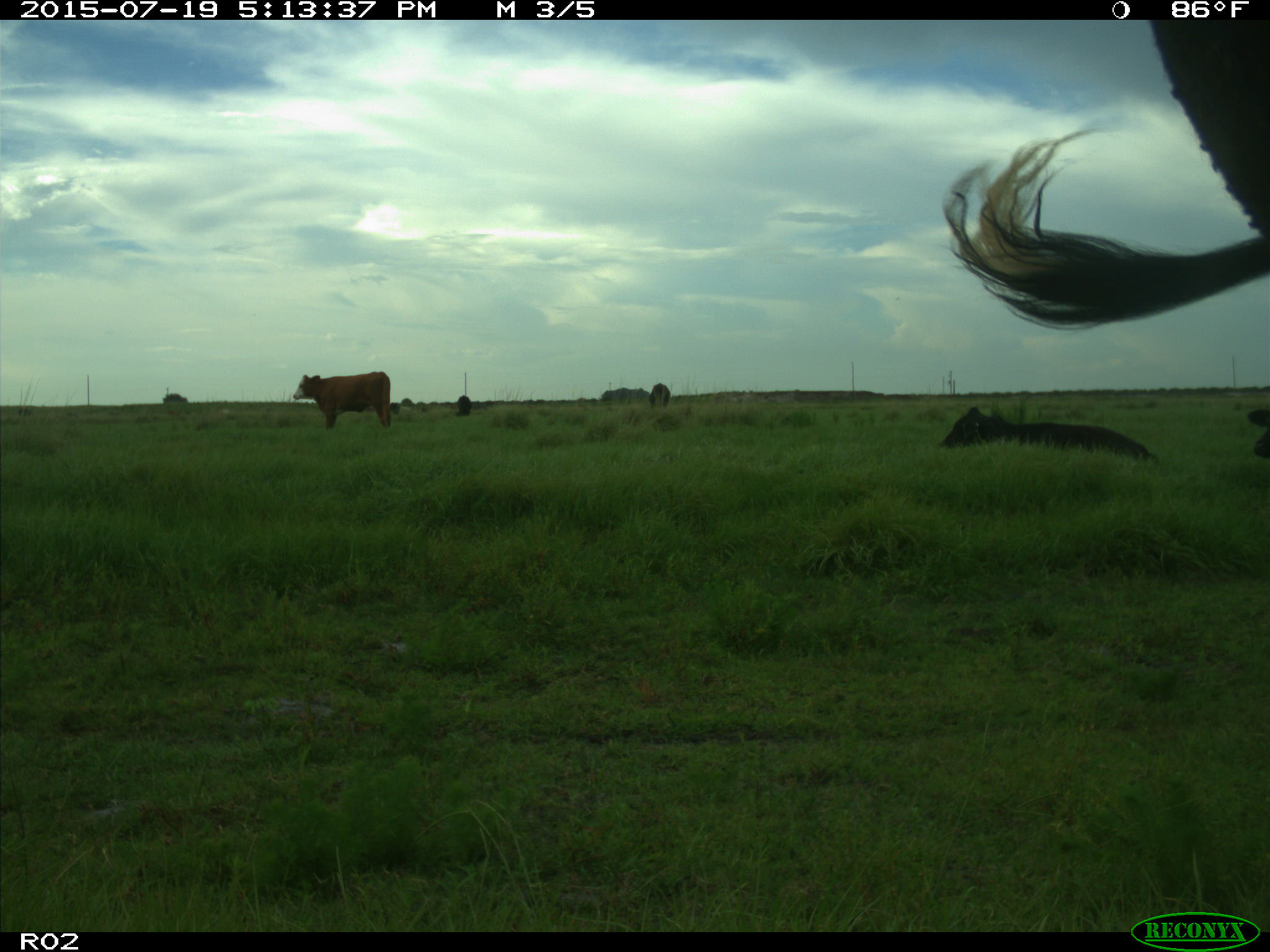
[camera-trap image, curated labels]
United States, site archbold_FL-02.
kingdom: Animalia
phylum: Chordata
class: Mammalia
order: Artiodactyla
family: Bovidae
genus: Bos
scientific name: Bos taurus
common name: domestic cow